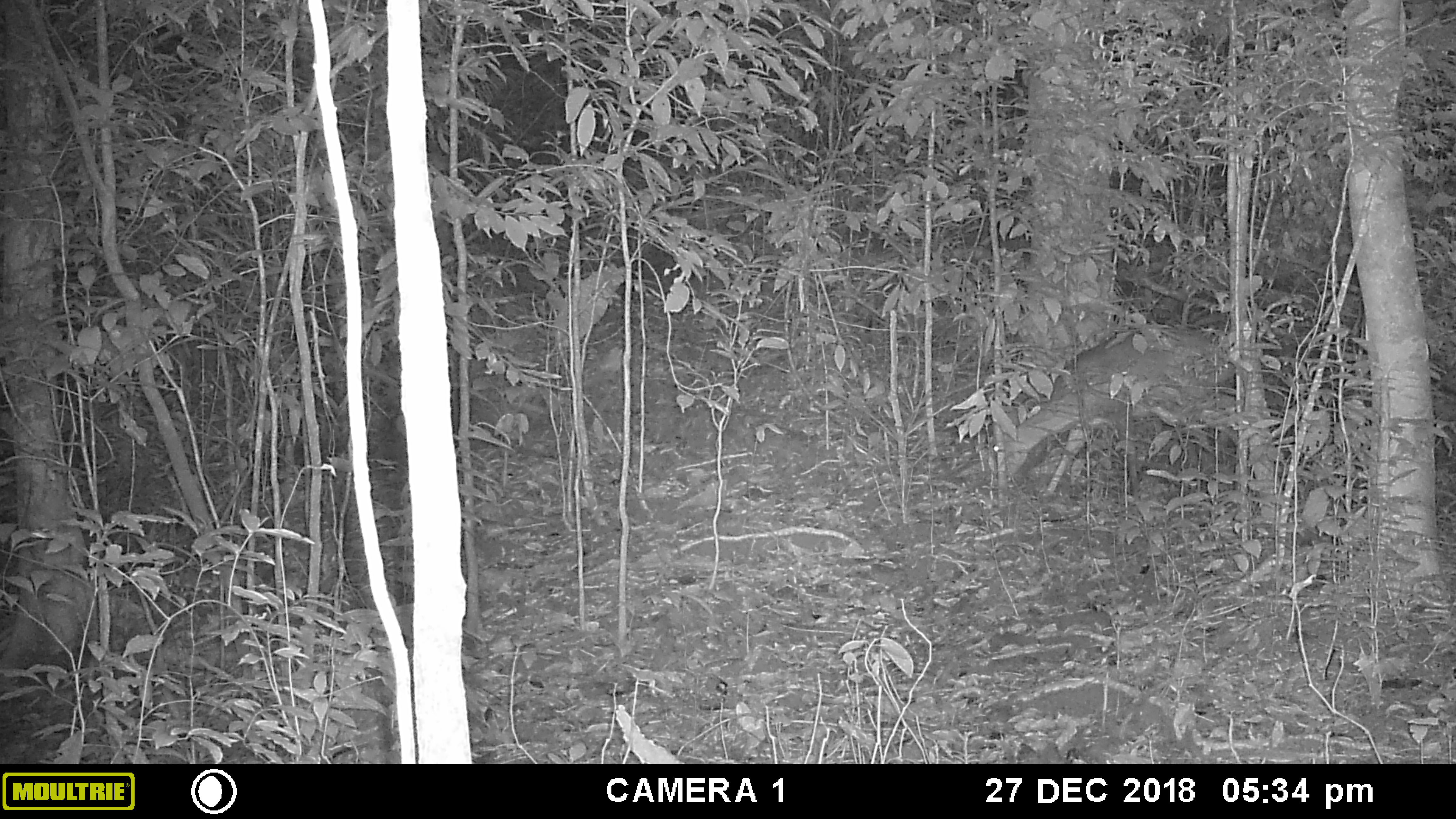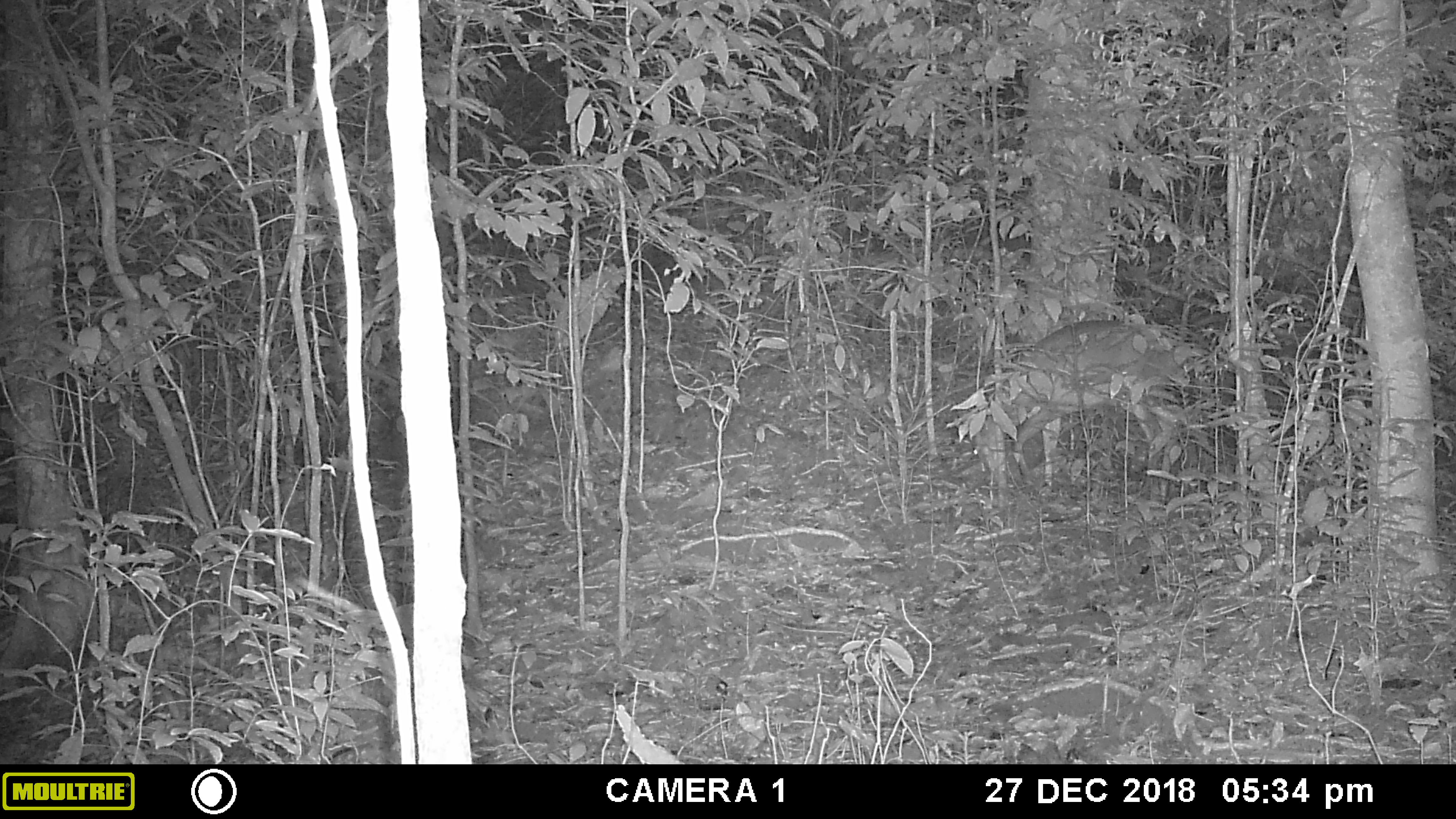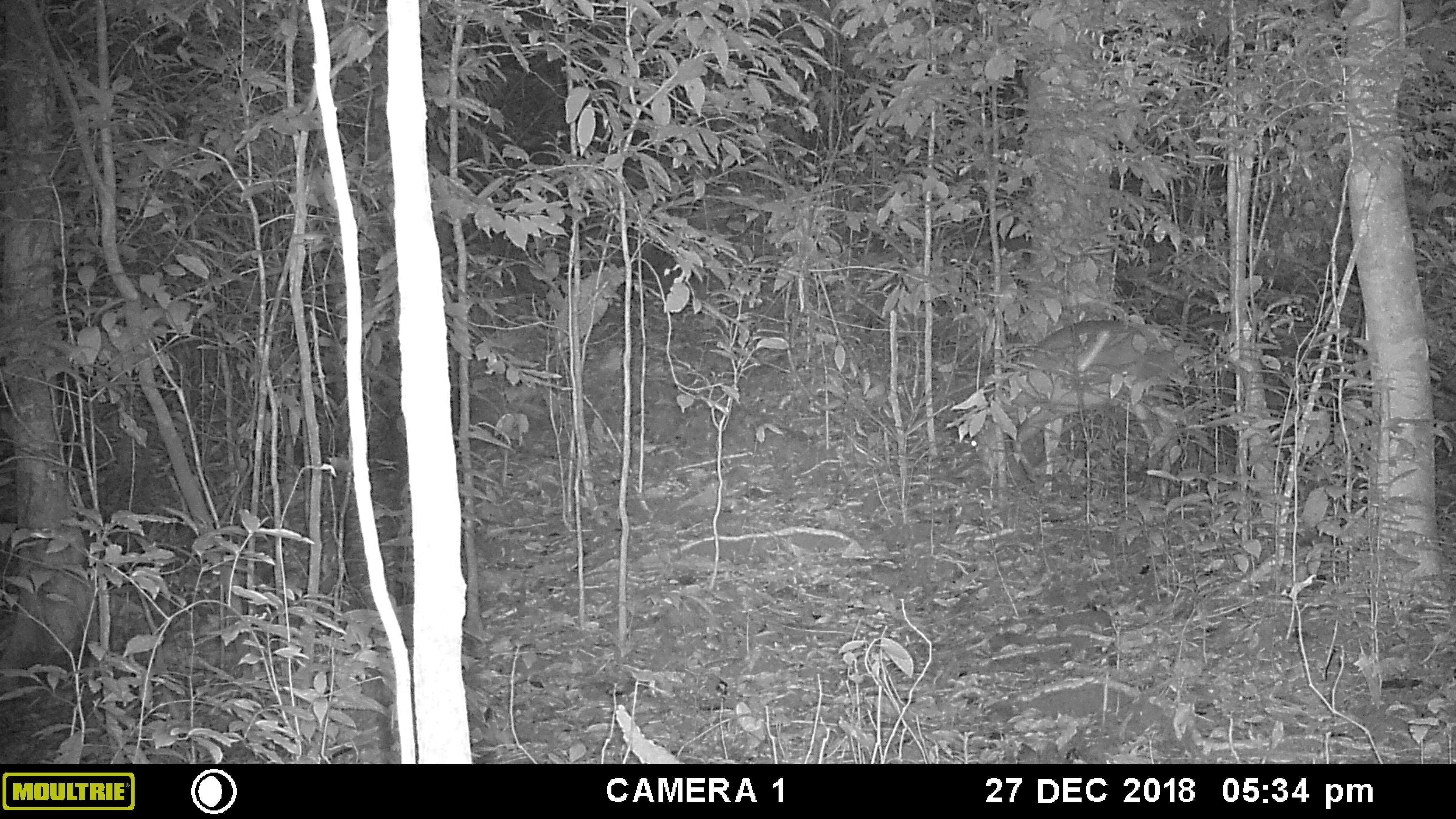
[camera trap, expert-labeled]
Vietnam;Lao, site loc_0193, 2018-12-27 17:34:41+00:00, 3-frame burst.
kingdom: Animalia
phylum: Chordata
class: Mammalia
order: Artiodactyla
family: Cervidae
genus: Muntiacus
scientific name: Muntiacus vuquangensis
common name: large-antlered muntjac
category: large antlered muntjac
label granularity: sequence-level